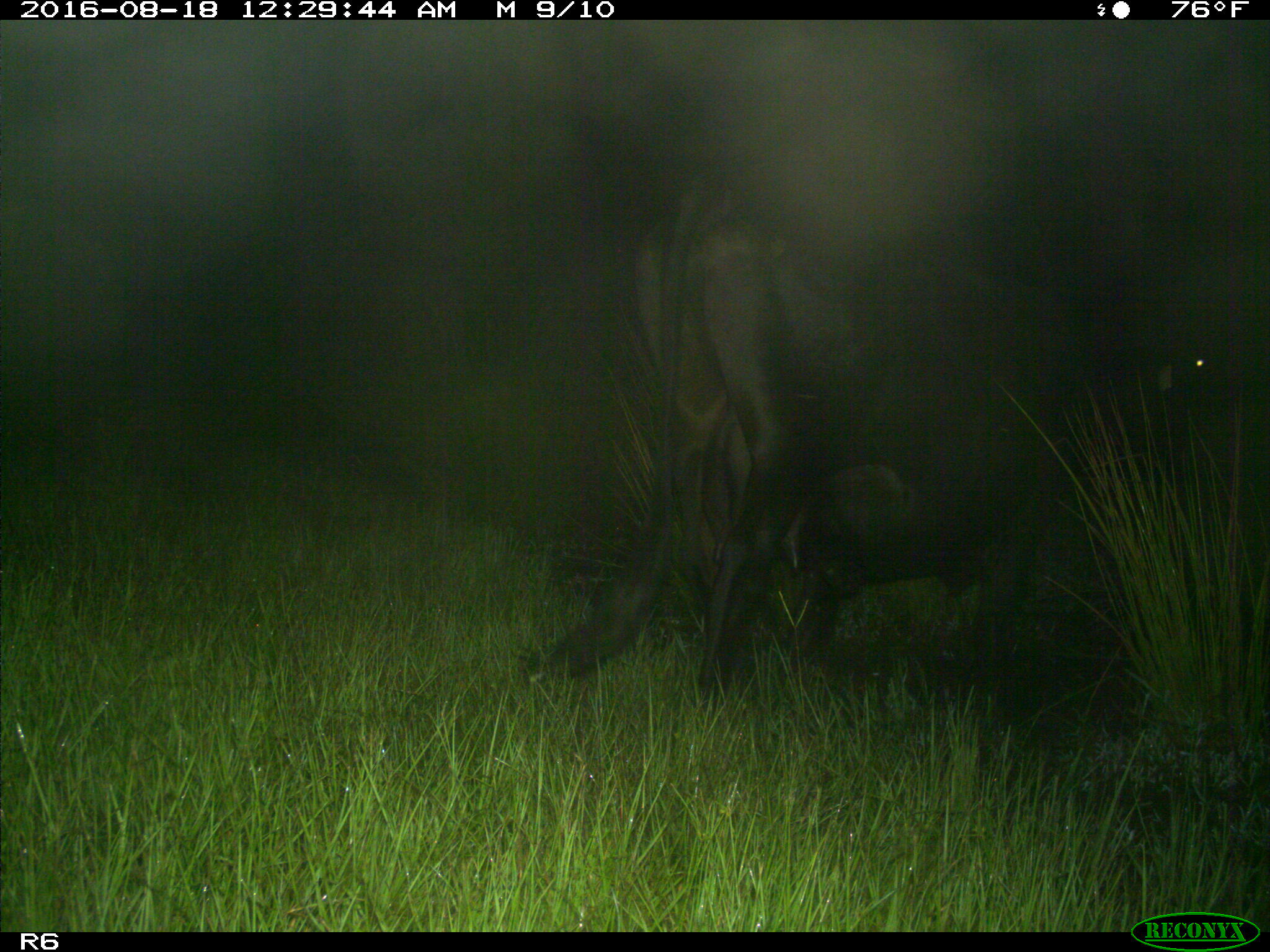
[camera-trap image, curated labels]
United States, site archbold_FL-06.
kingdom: Animalia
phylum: Chordata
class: Mammalia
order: Artiodactyla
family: Bovidae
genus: Bos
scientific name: Bos taurus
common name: domestic cow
Bos taurus (domestic cow).